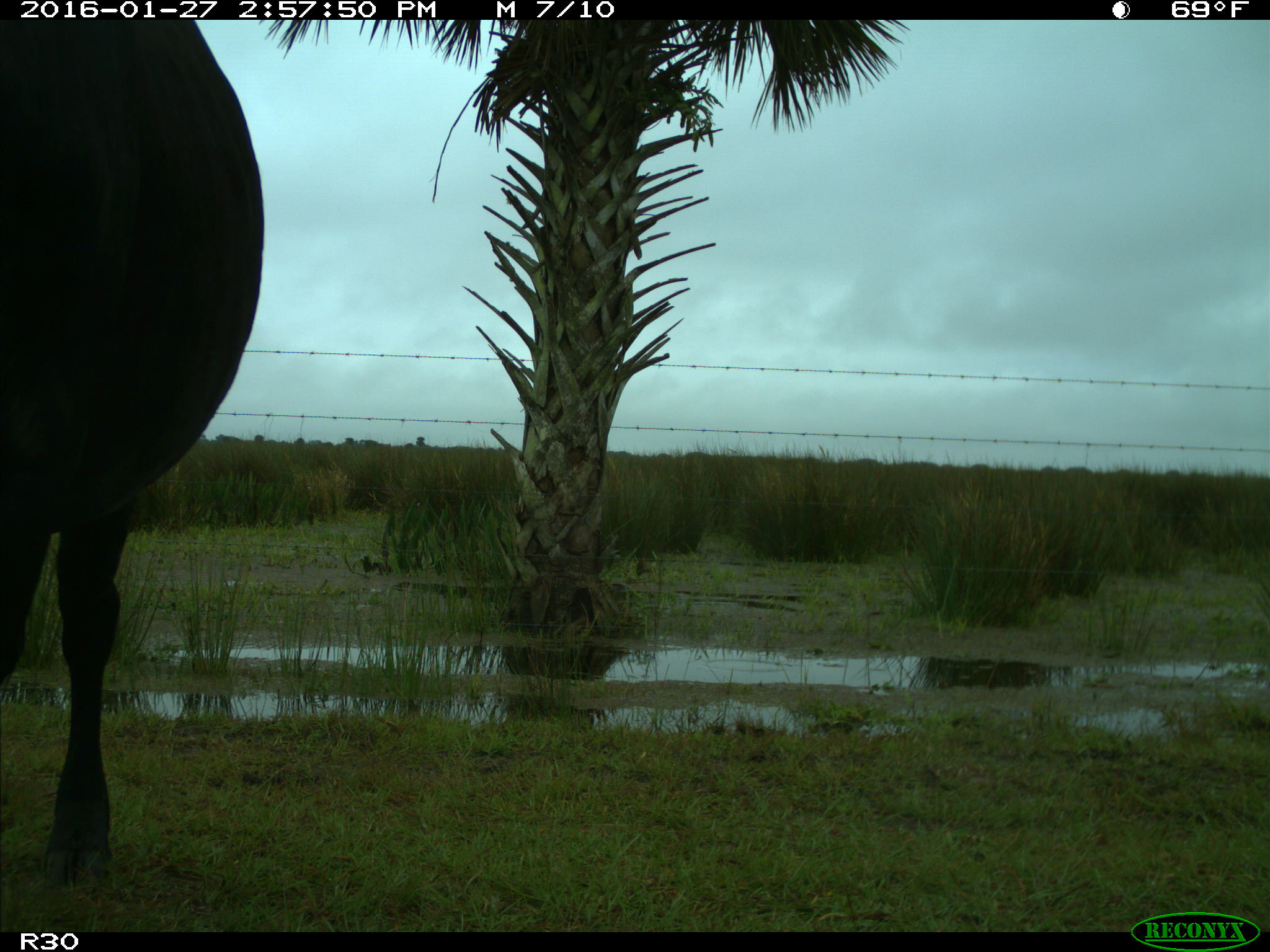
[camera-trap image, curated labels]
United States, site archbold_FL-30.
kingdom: Animalia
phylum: Chordata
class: Mammalia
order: Artiodactyla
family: Bovidae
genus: Bos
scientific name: Bos taurus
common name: domestic cow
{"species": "Bos taurus (domestic cow)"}